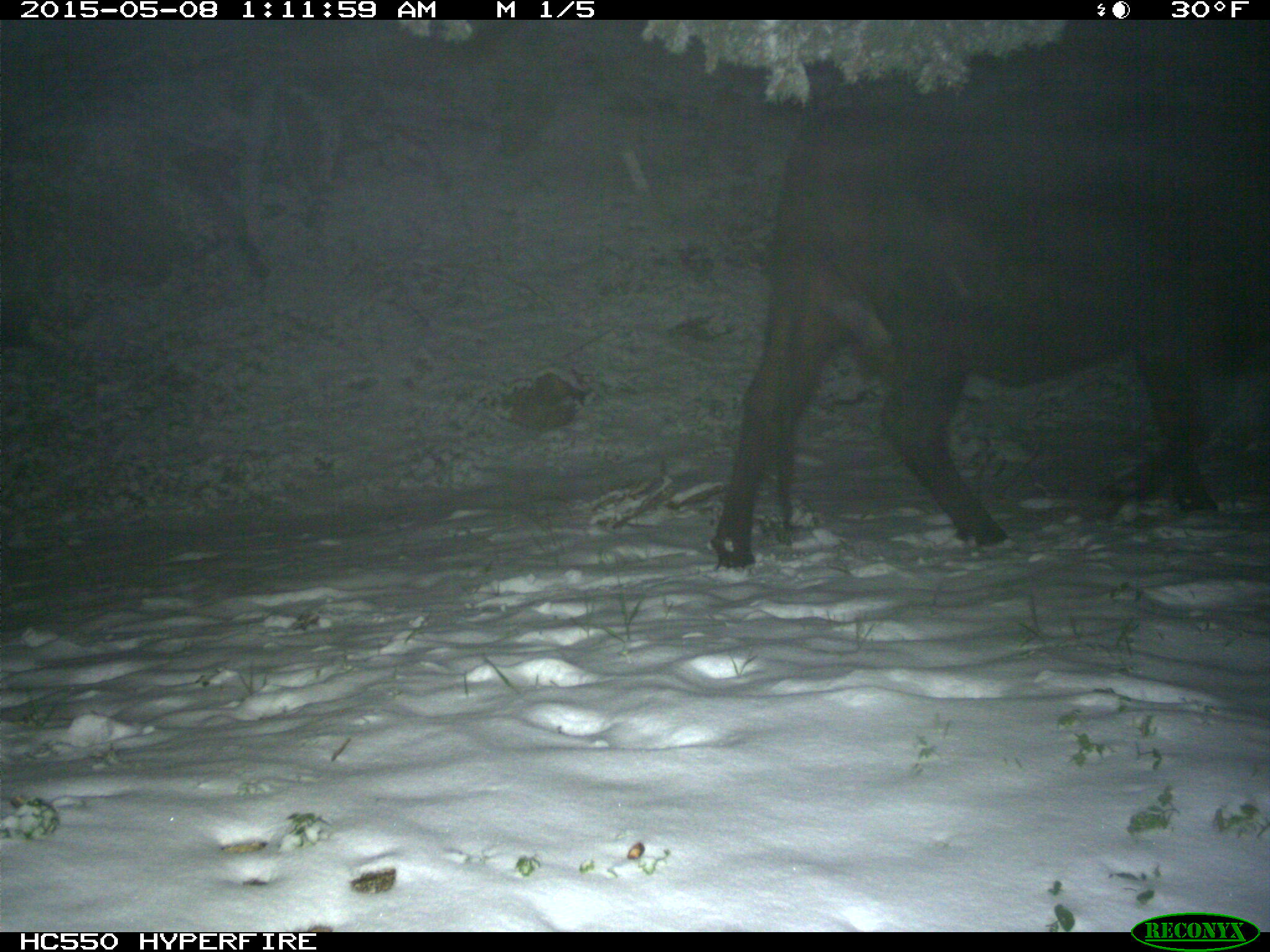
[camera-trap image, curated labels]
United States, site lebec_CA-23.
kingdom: Animalia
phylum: Chordata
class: Mammalia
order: Artiodactyla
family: Bovidae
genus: Bos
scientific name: Bos taurus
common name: domestic cow